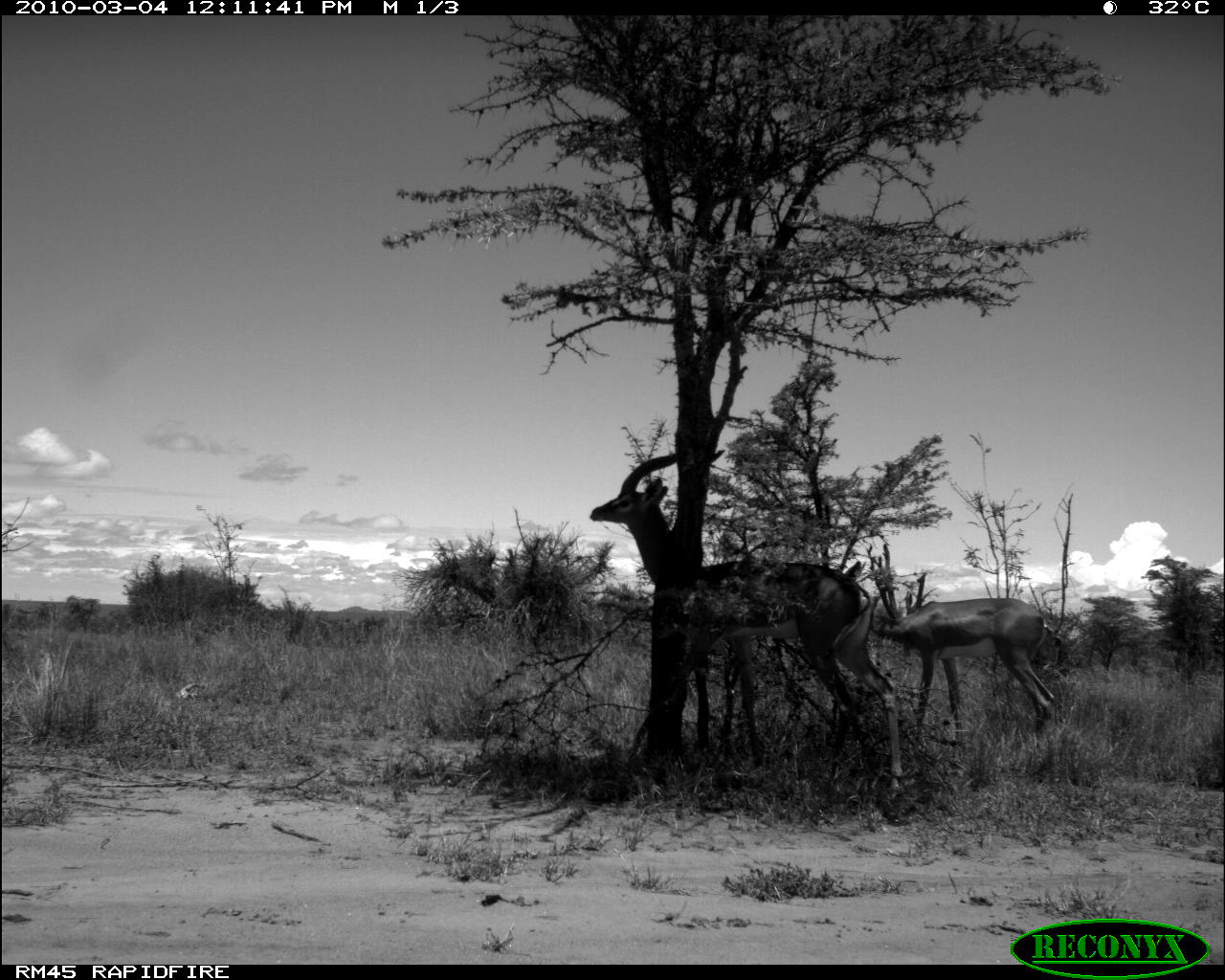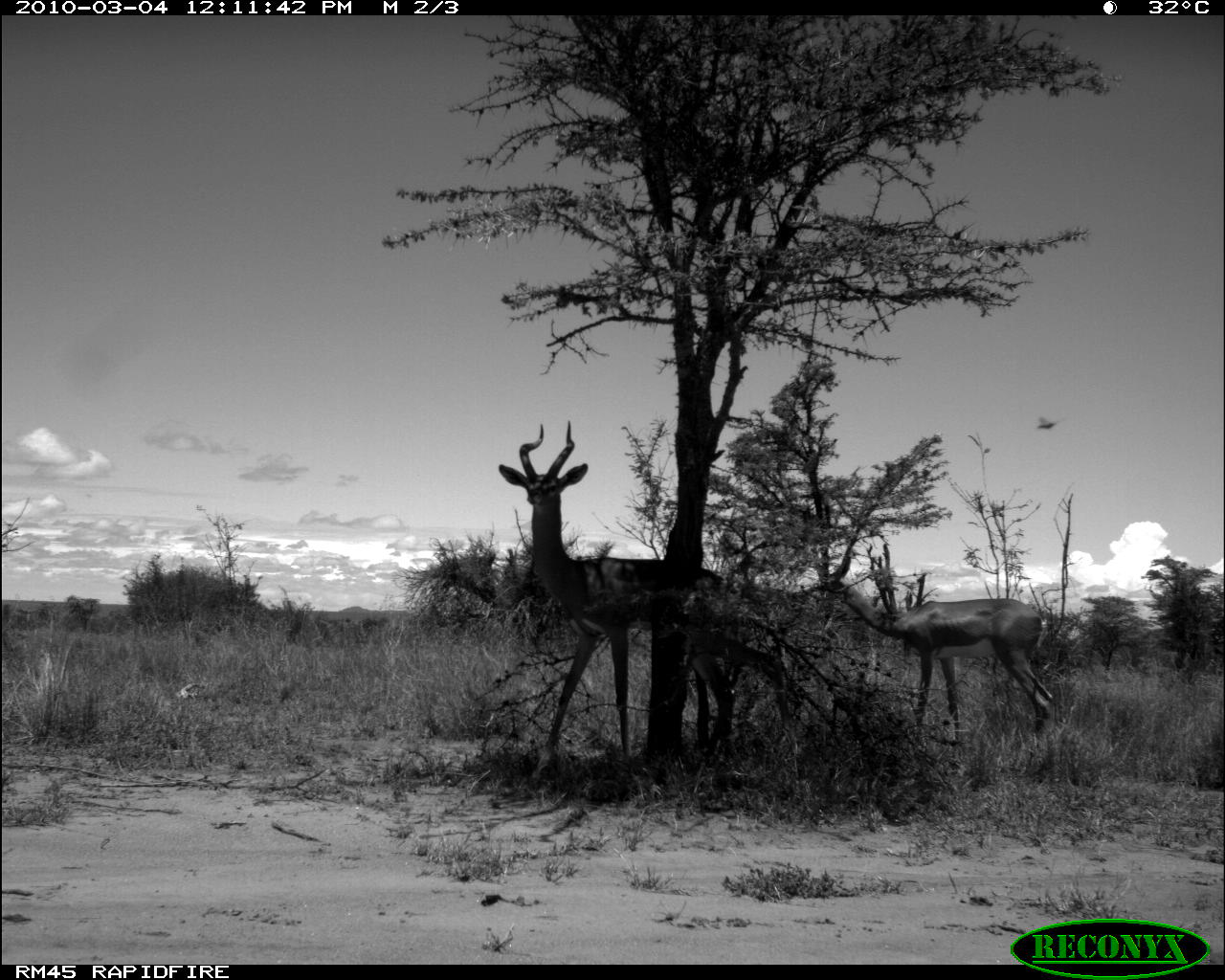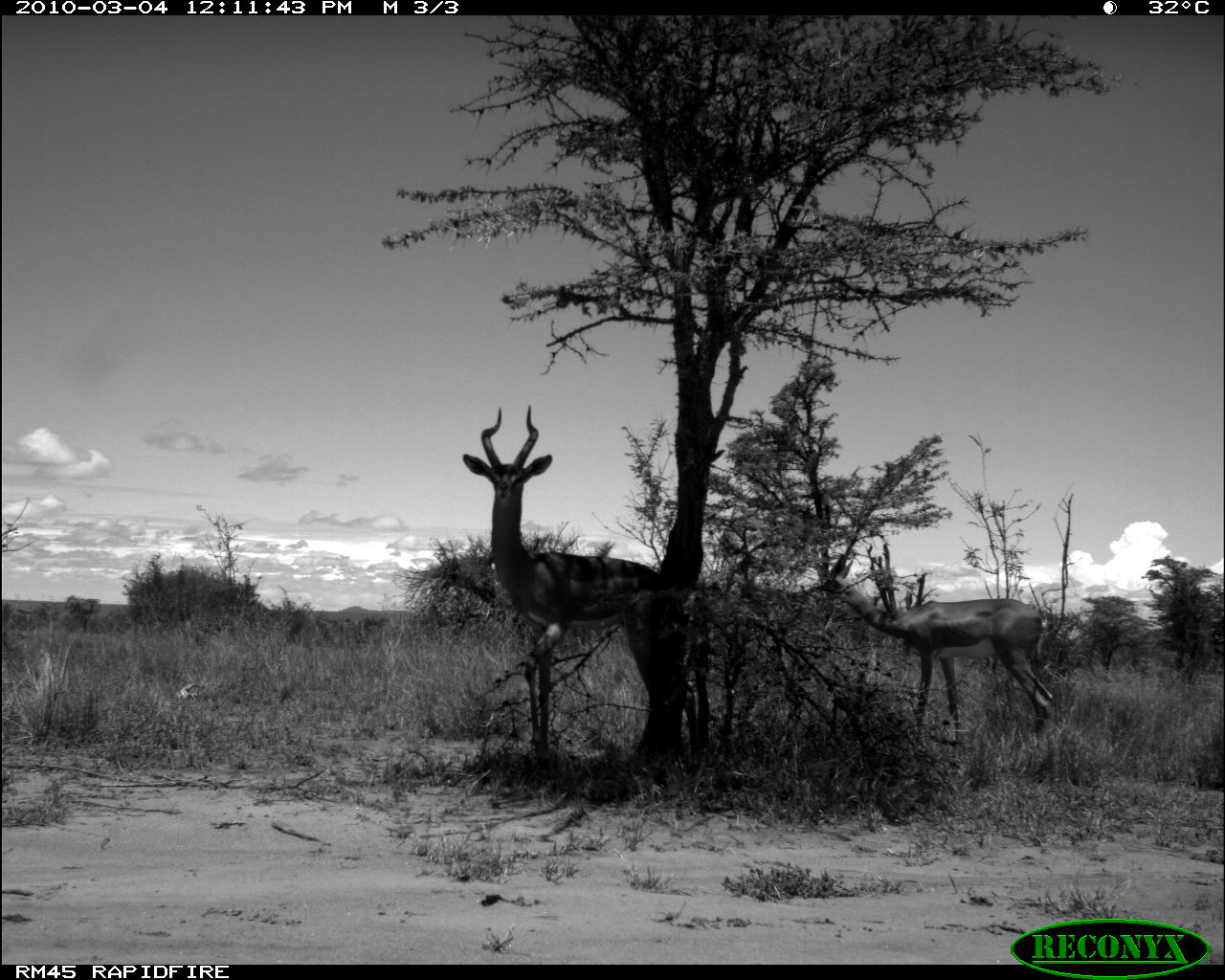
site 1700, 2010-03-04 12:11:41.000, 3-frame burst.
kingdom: Animalia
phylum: Chordata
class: Mammalia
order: Artiodactyla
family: Bovidae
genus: Litocranius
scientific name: Litocranius walleri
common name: gerenuk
Litocranius walleri (gerenuk), count 2.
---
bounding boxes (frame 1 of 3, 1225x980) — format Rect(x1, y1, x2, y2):
litocranius walleri: Rect(586, 449, 904, 799); Rect(827, 561, 1057, 765)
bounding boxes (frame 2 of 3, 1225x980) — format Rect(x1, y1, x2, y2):
litocranius walleri: Rect(498, 421, 792, 780); Rect(811, 542, 1054, 751)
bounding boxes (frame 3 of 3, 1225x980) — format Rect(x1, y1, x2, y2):
litocranius walleri: Rect(460, 403, 715, 771); Rect(809, 546, 1062, 786)